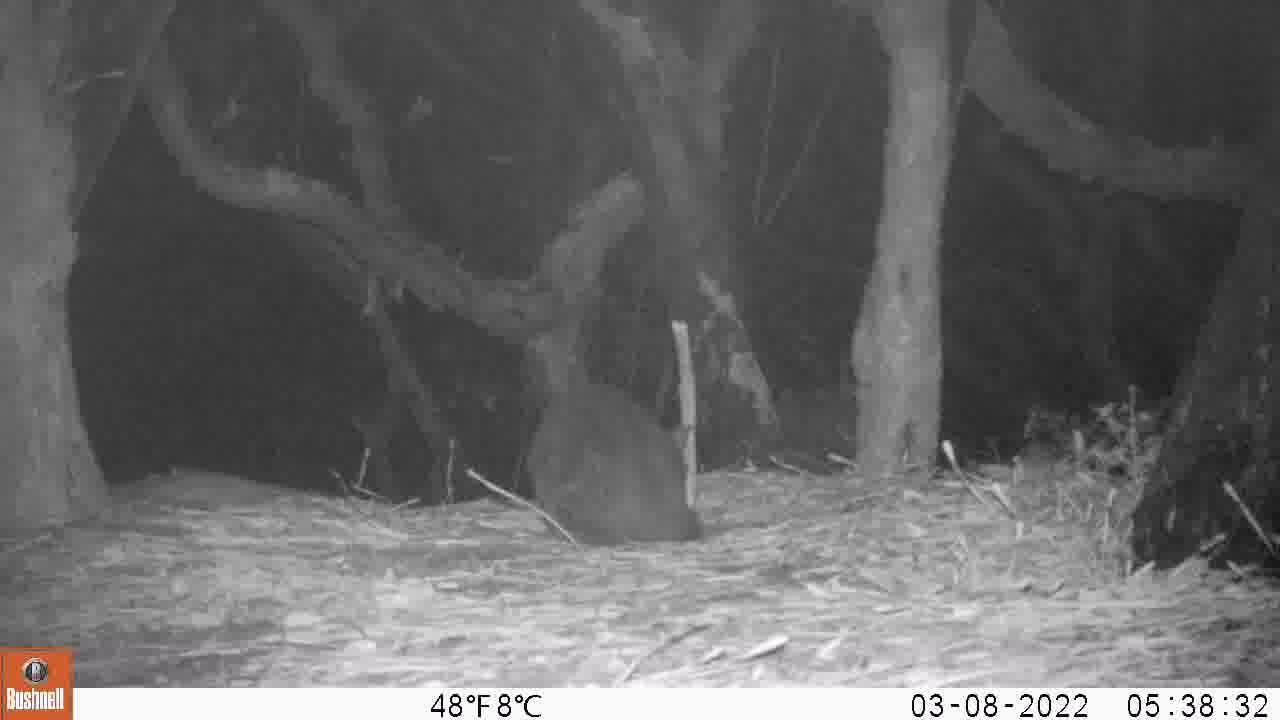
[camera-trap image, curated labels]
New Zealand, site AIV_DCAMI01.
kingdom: Animalia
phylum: Chordata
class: Mammalia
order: Carnivora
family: Felidae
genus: Felis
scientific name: Felis catus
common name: domestic cat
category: cat